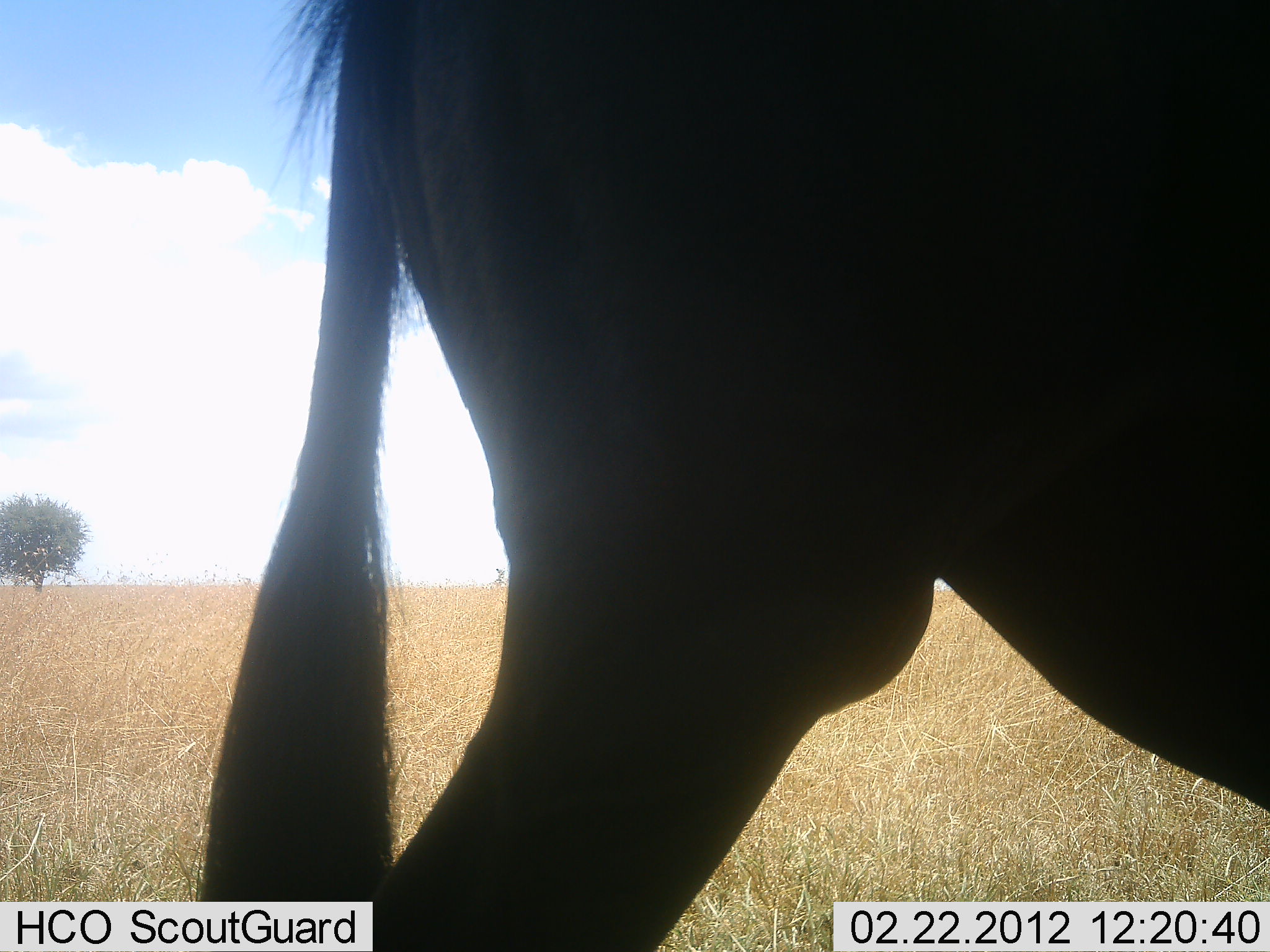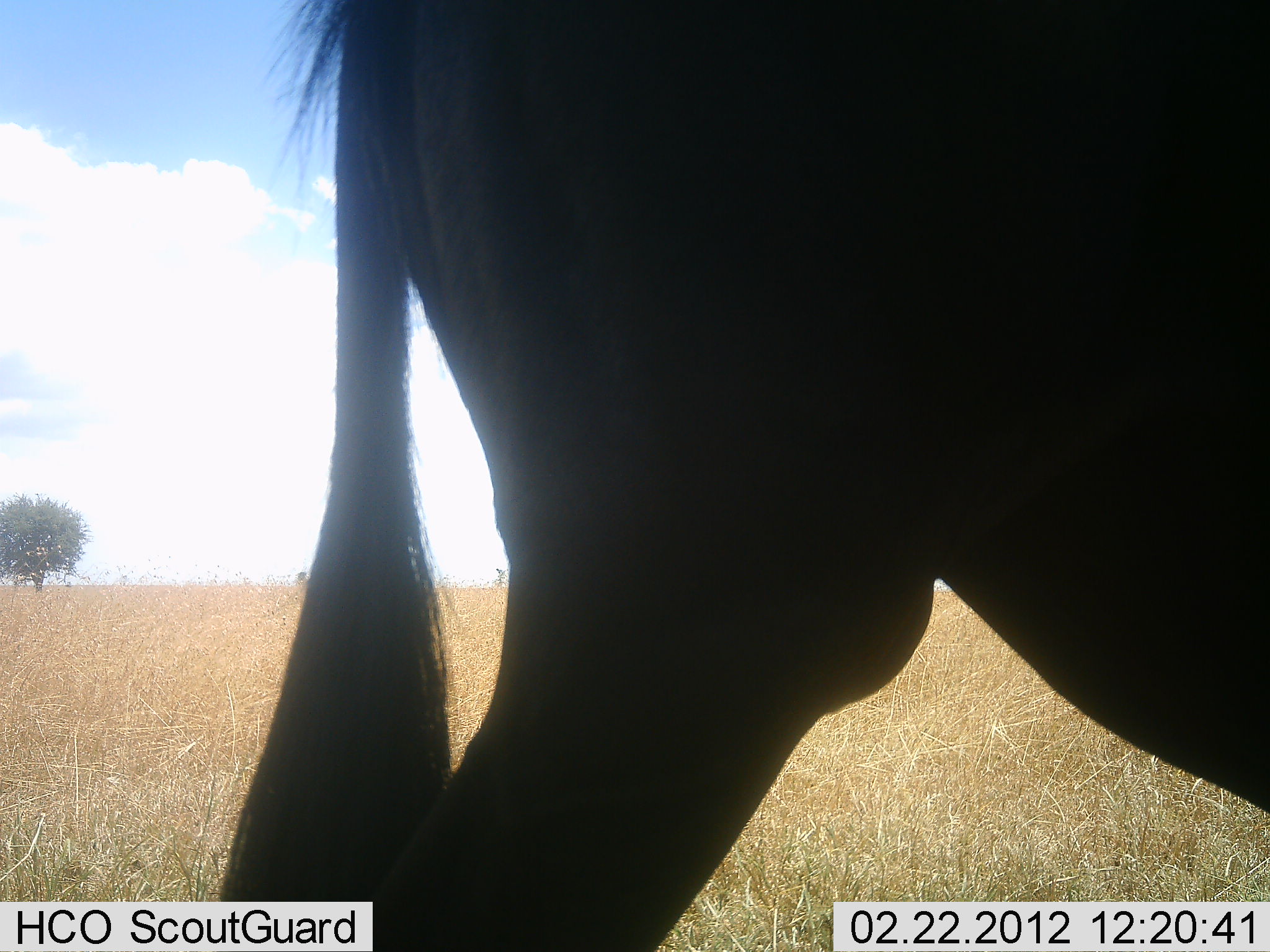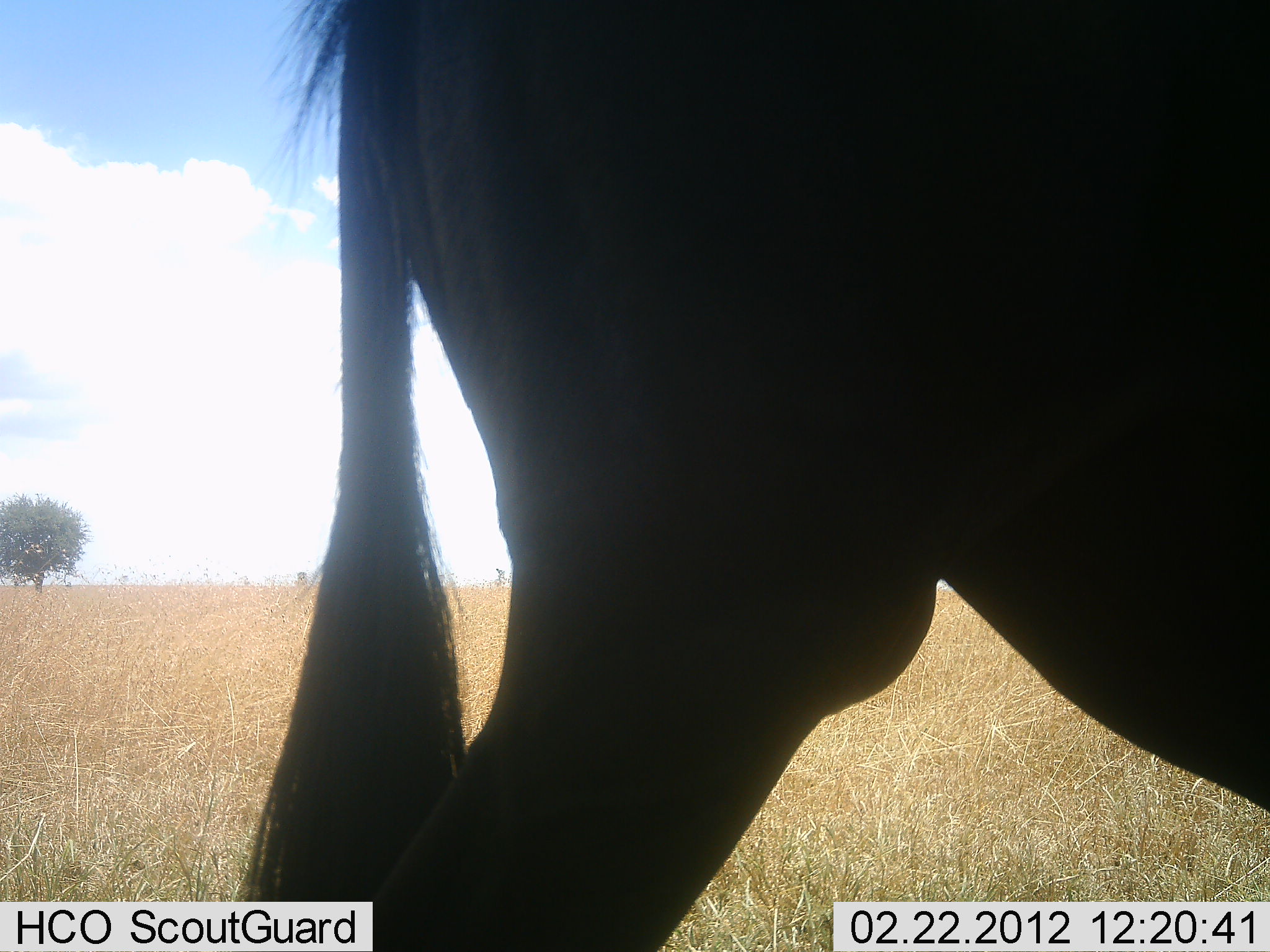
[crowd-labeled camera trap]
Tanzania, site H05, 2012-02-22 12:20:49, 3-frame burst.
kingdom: Animalia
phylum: Chordata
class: Mammalia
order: Artiodactyla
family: Bovidae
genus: Connochaetes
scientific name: Connochaetes taurinus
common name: blue wildebeest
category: wildebeest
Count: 1.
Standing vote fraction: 100%.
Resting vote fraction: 0%.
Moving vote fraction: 0%.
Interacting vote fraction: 0%.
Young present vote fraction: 0%.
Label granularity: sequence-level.